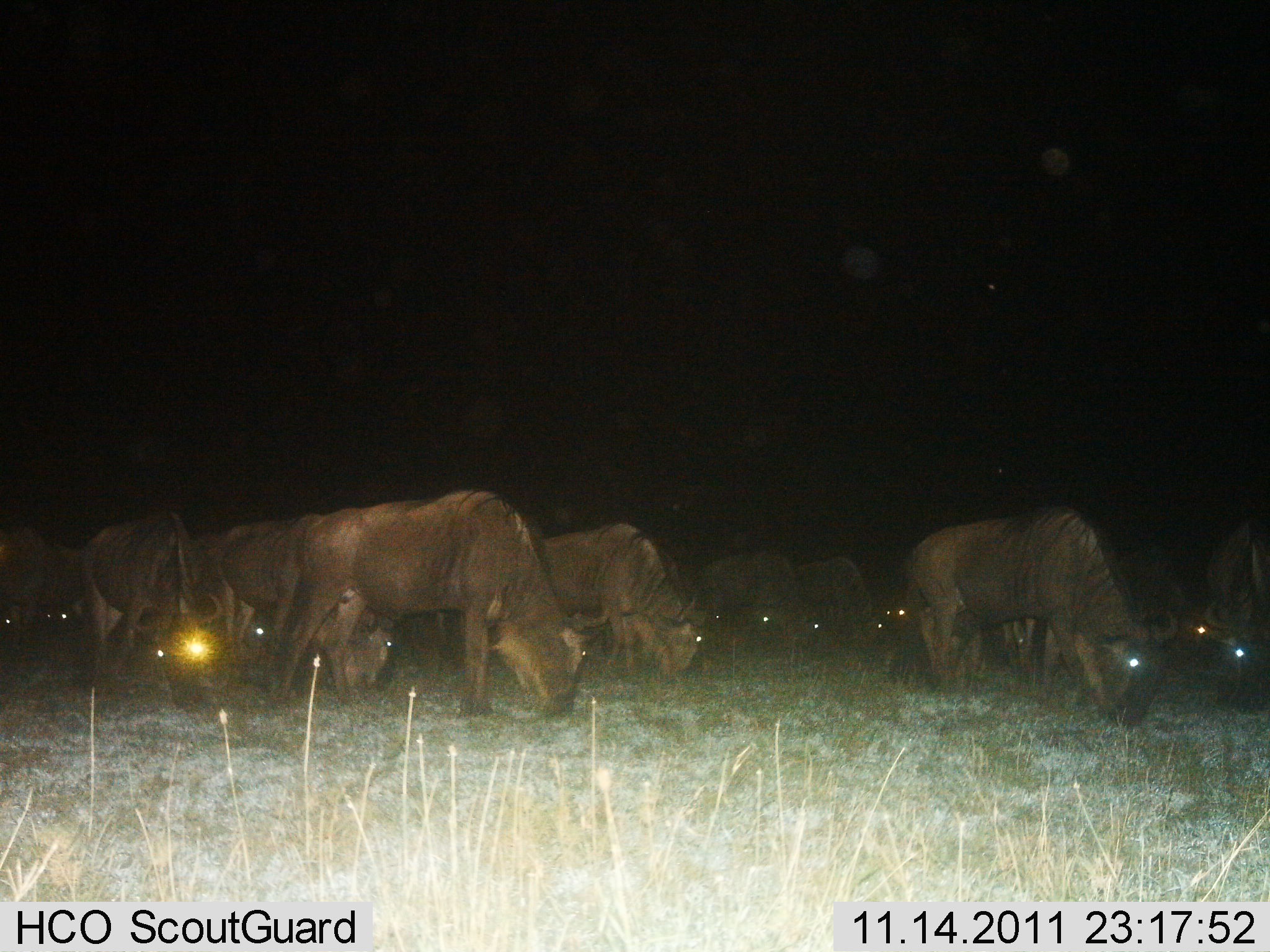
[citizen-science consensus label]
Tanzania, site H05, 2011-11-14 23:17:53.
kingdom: Animalia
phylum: Chordata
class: Mammalia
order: Artiodactyla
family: Bovidae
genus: Connochaetes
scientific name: Connochaetes taurinus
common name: blue wildebeest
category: wildebeest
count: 11-50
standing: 15%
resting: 0%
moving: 0%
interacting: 0%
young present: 0%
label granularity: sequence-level